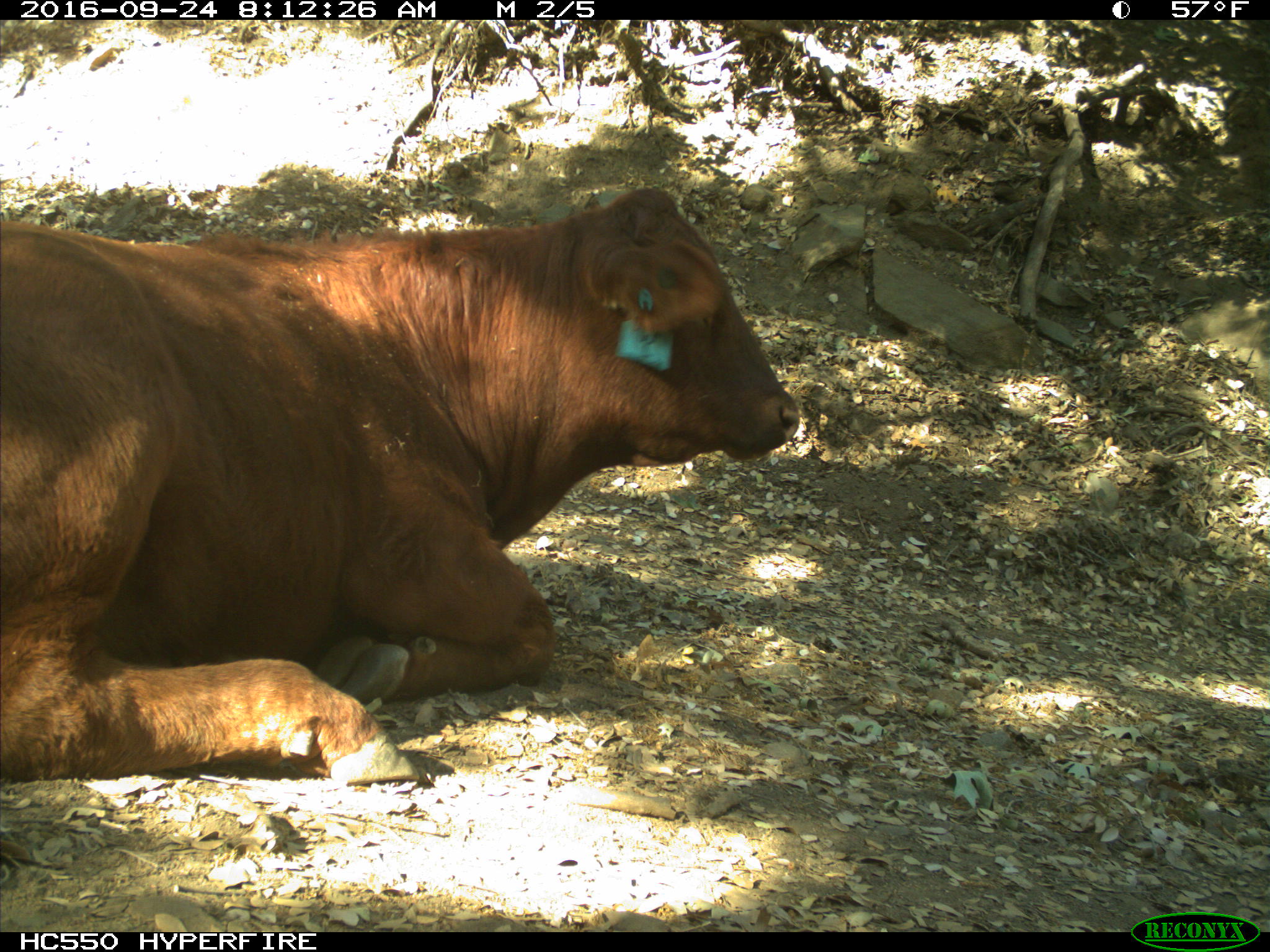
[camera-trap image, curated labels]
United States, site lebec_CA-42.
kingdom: Animalia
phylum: Chordata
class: Mammalia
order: Artiodactyla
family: Bovidae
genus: Bos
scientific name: Bos taurus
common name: domestic cow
Bos taurus (domestic cow).